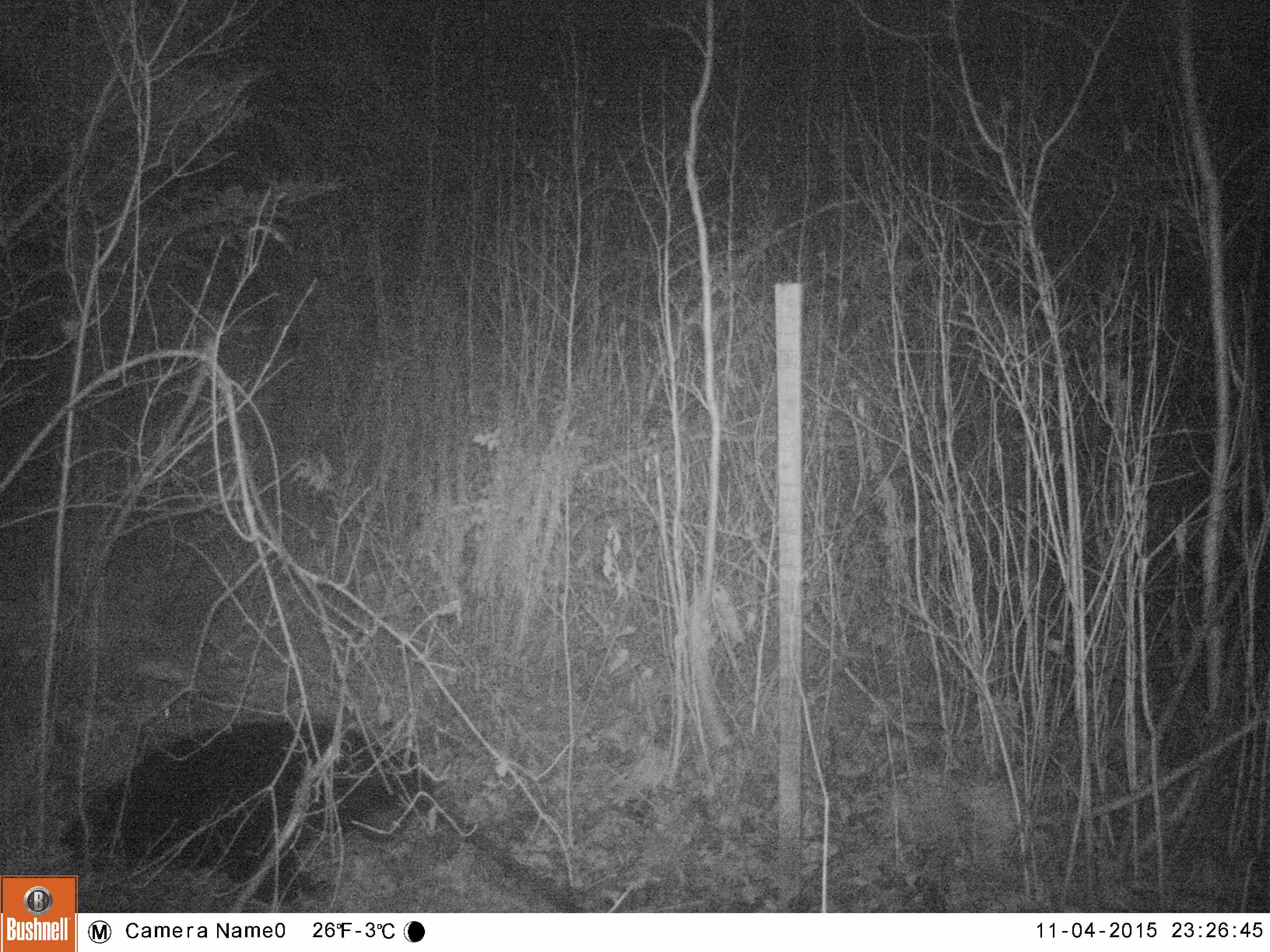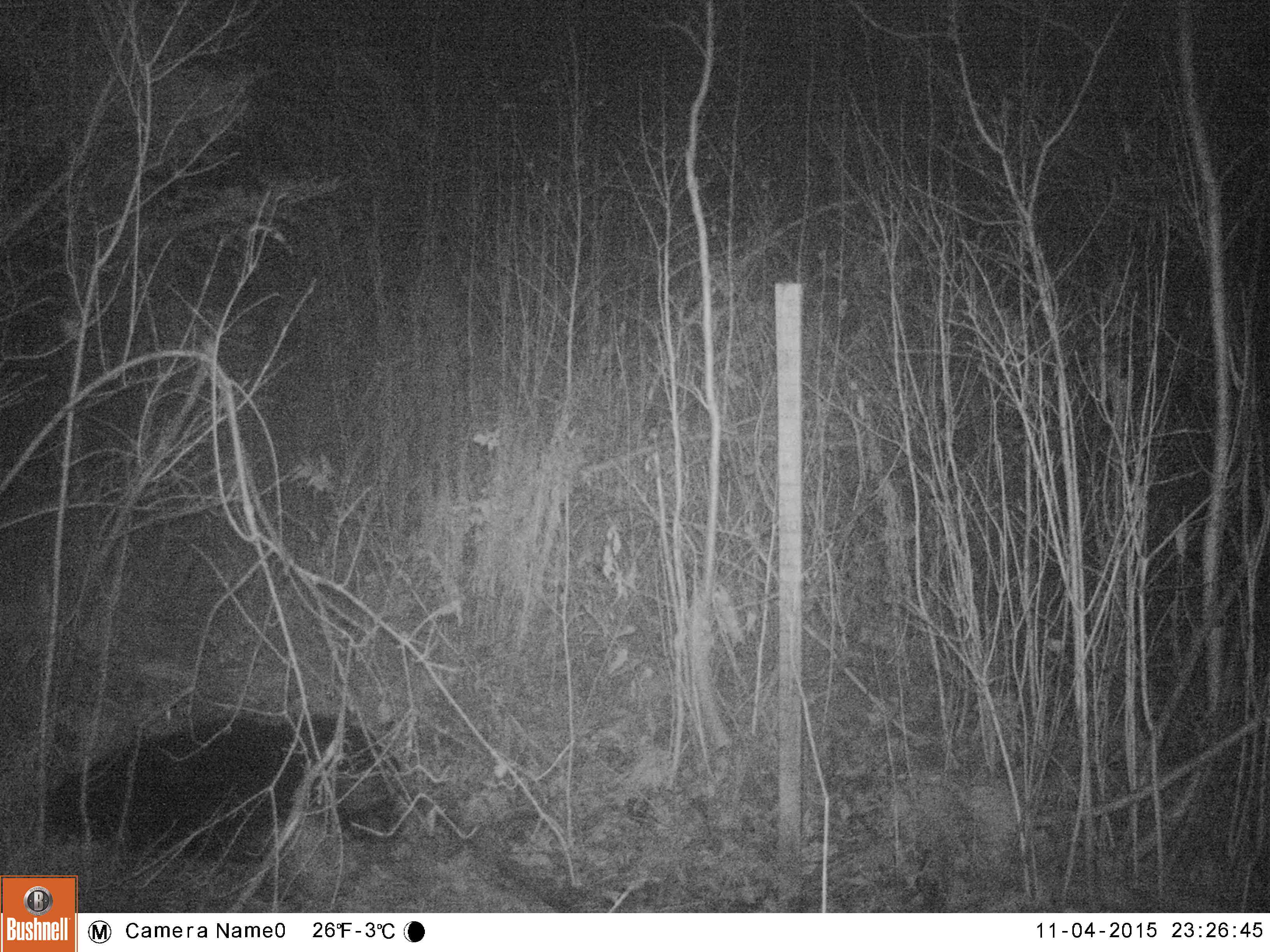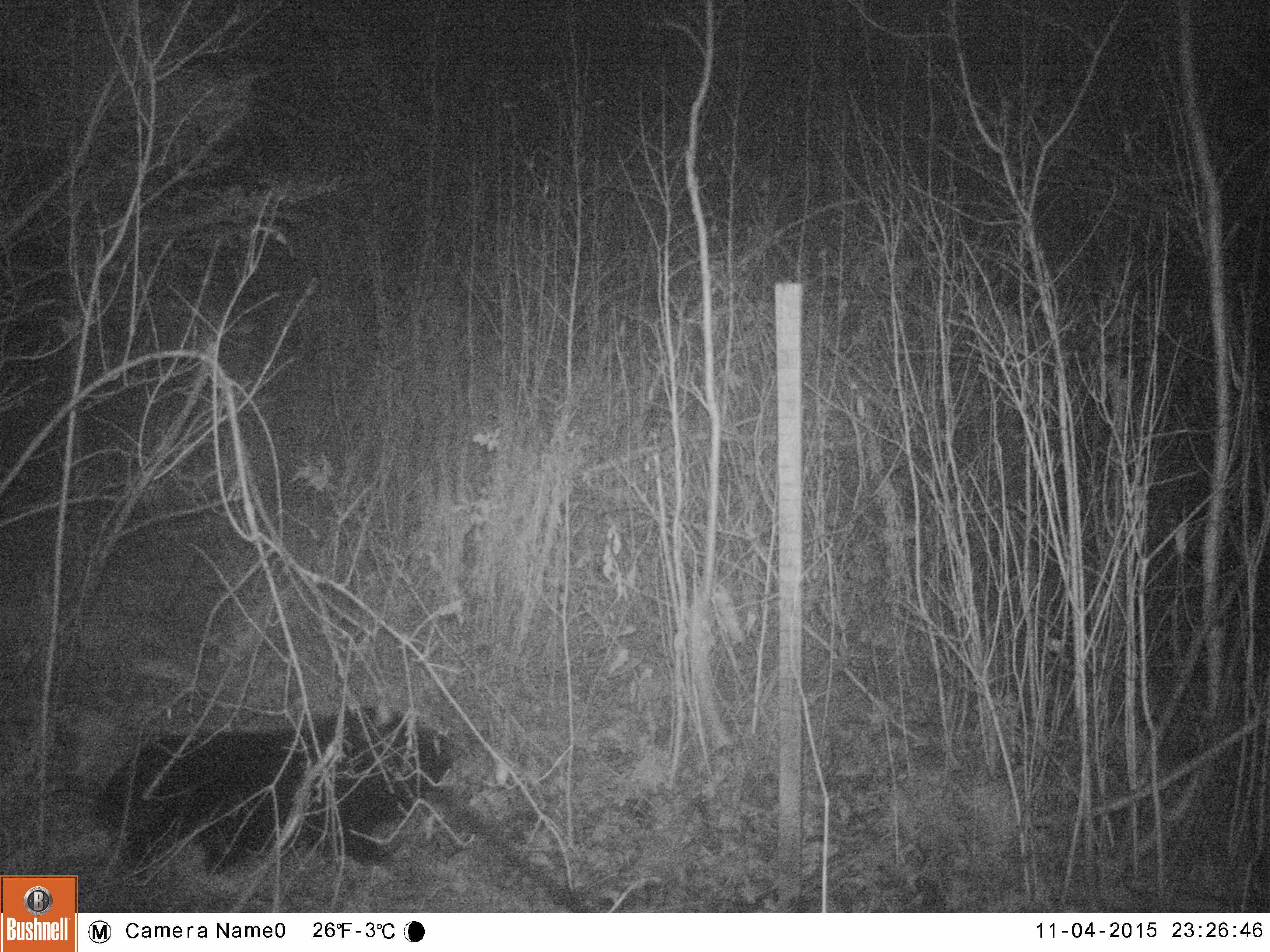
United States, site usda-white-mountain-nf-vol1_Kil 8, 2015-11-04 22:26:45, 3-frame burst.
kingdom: Animalia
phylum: Chordata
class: Mammalia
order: Carnivora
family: Ursidae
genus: Ursus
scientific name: Ursus americanus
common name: black bear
Black bear (Ursus americanus).